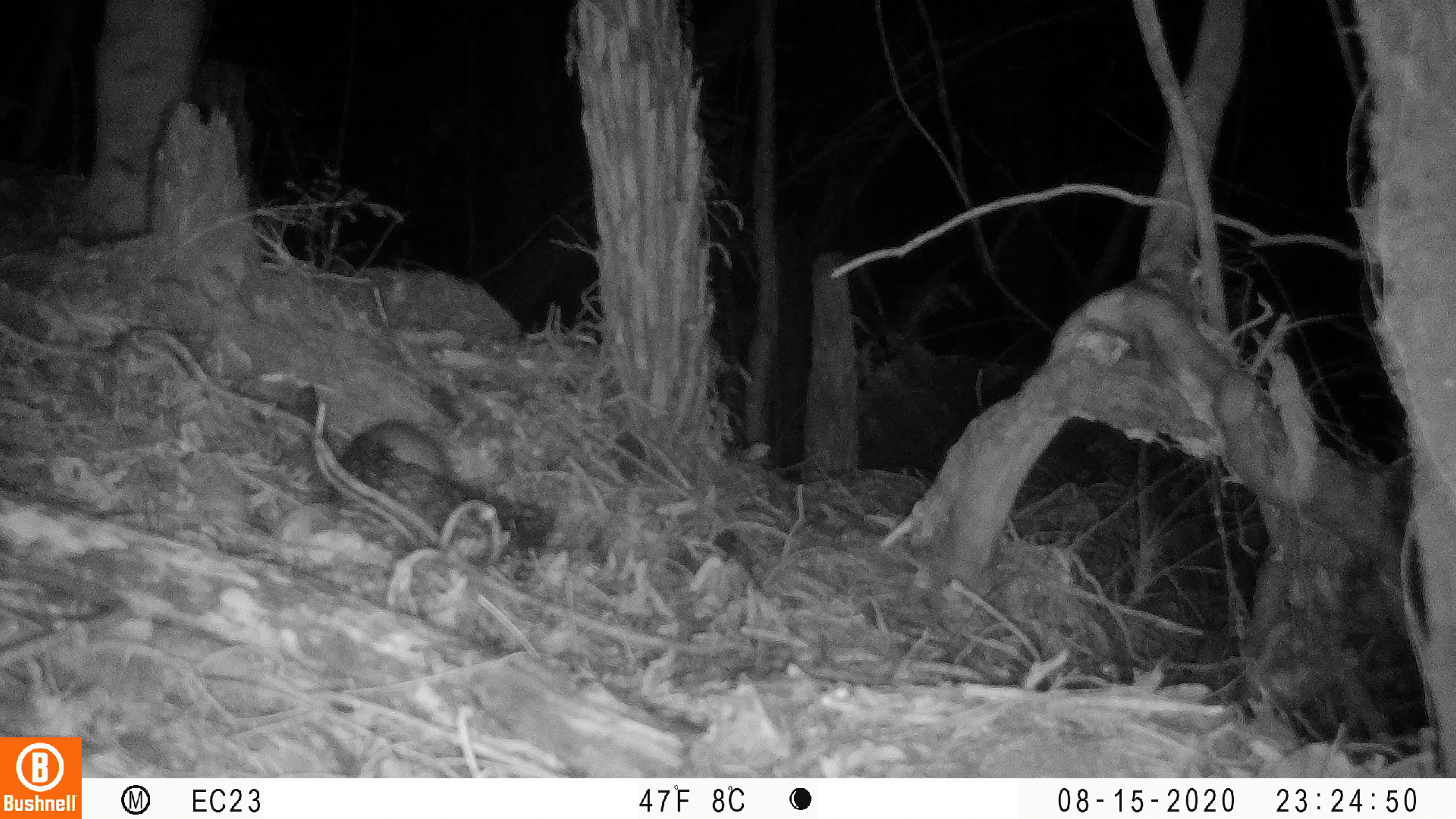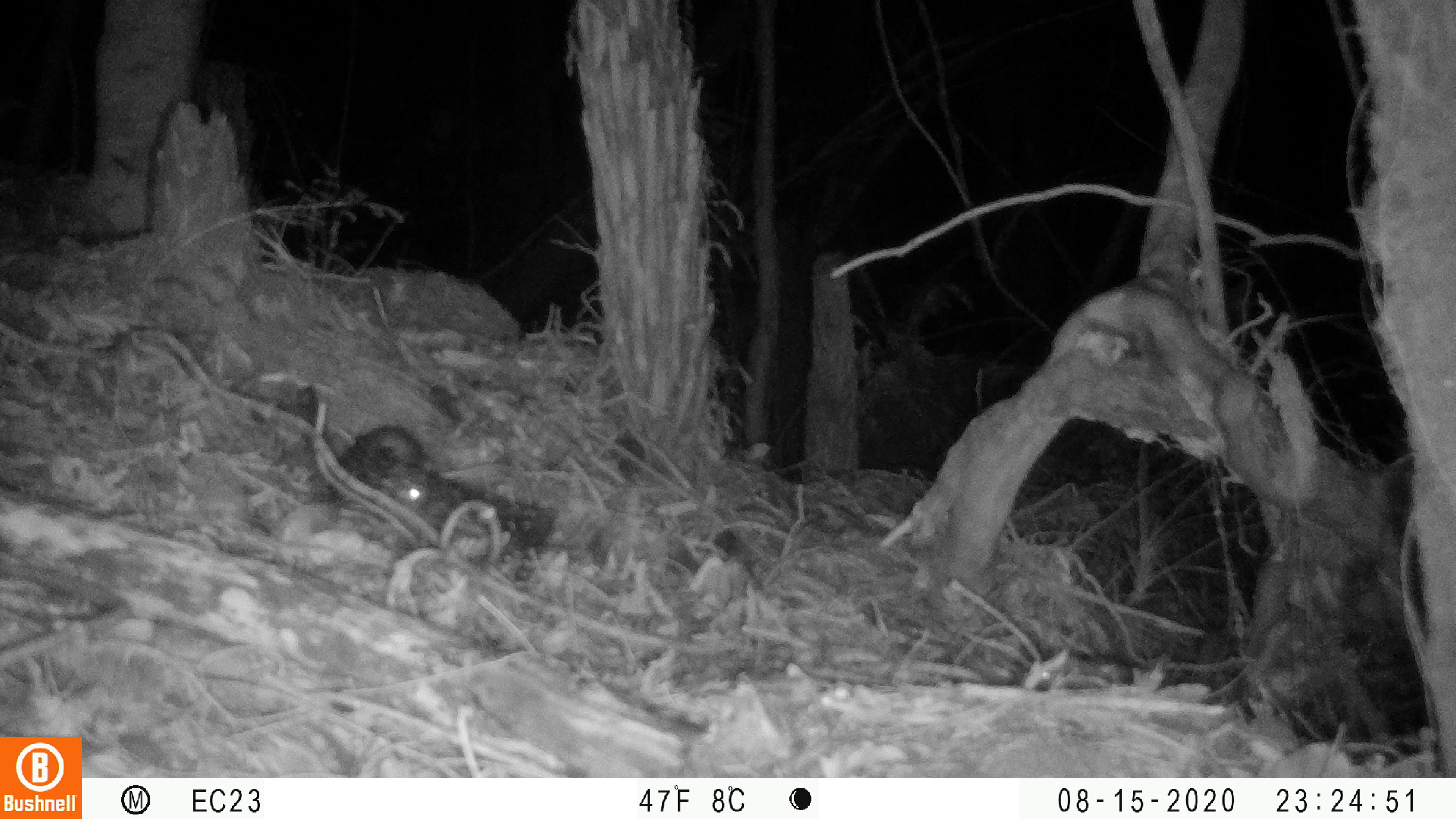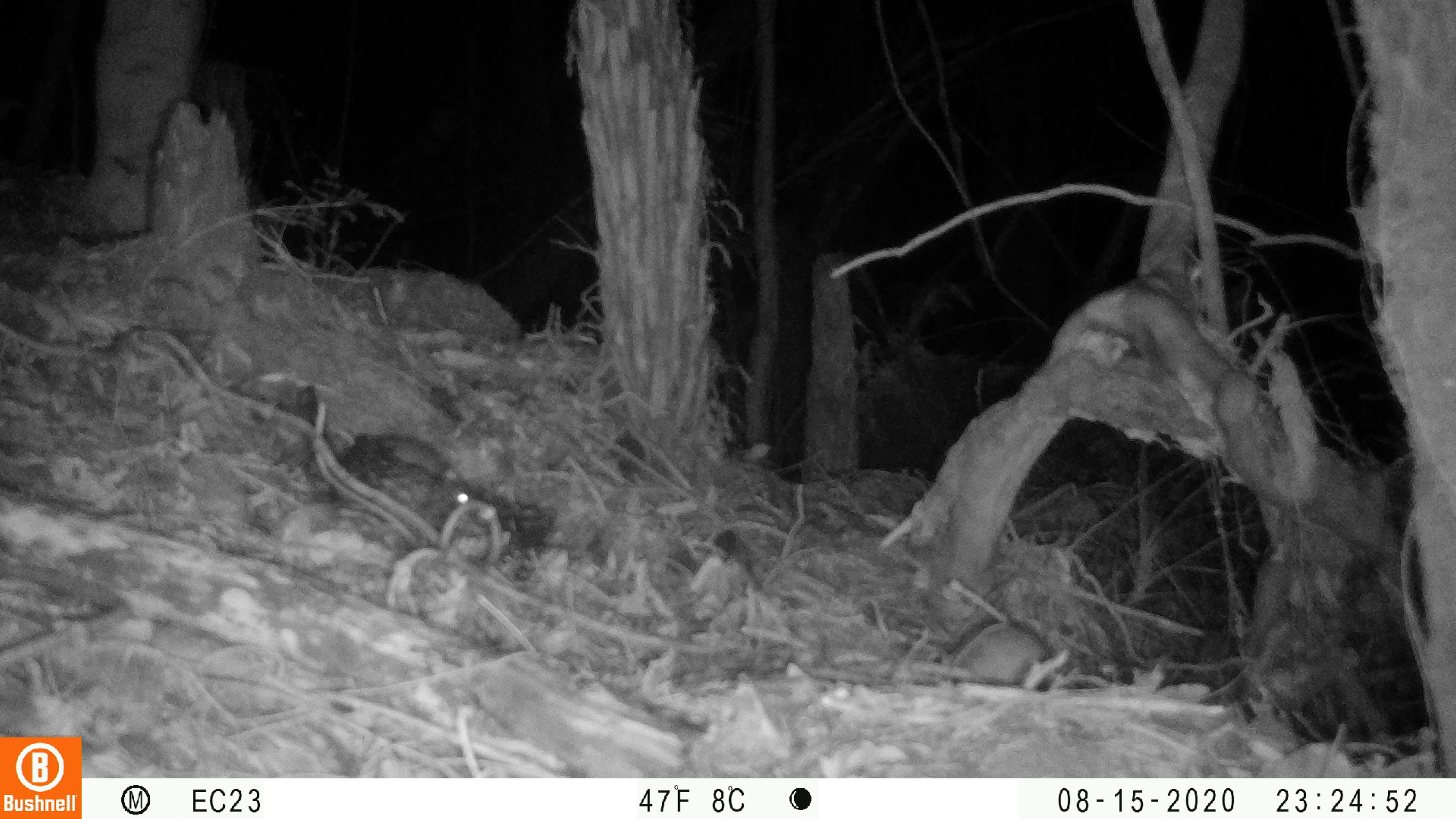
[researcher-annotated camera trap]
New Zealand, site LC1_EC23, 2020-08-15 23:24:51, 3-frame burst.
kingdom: Animalia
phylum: Chordata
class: Mammalia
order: Rodentia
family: Muridae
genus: Rattus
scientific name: Rattus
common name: rat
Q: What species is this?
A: Rat (Rattus).